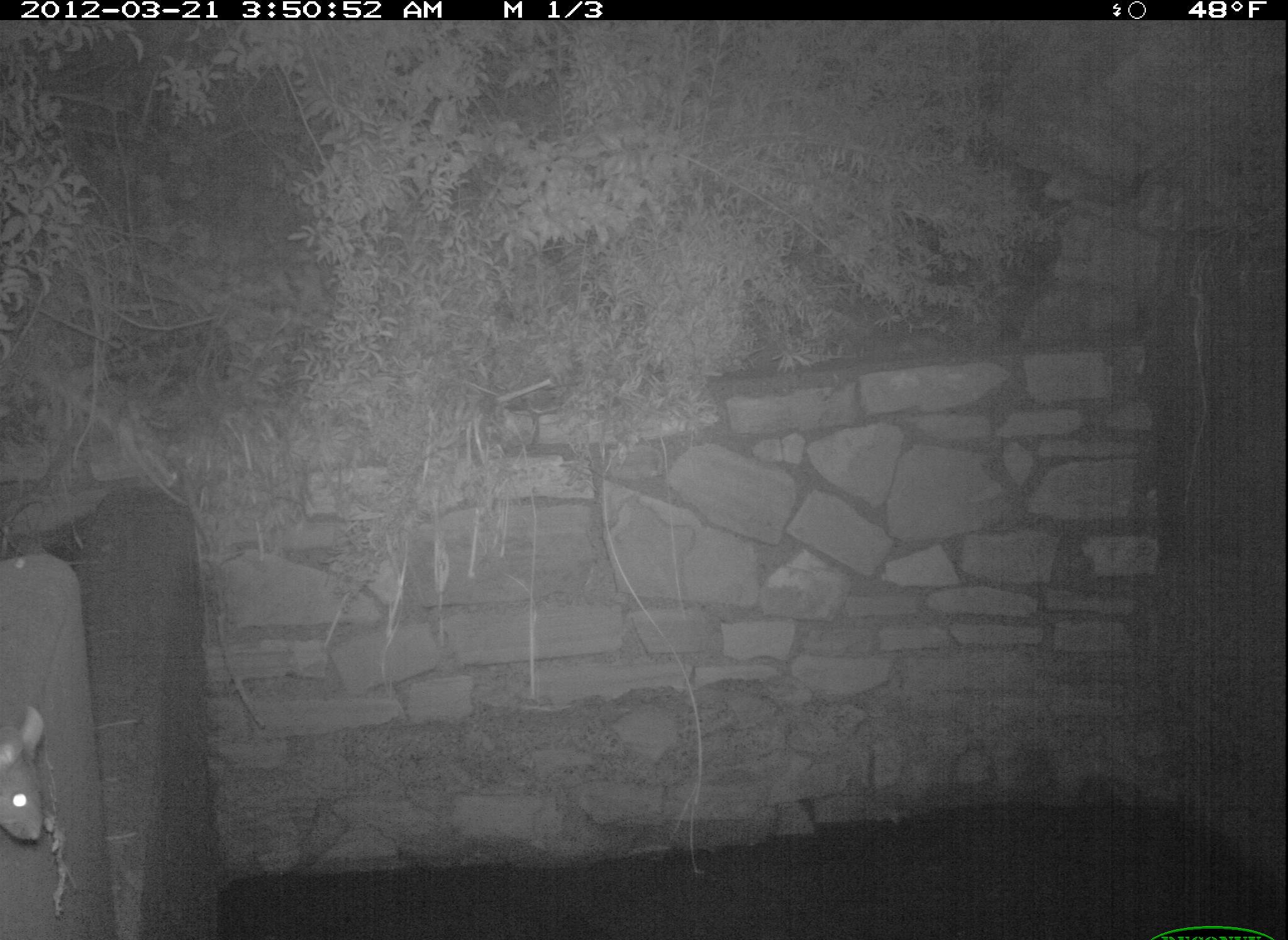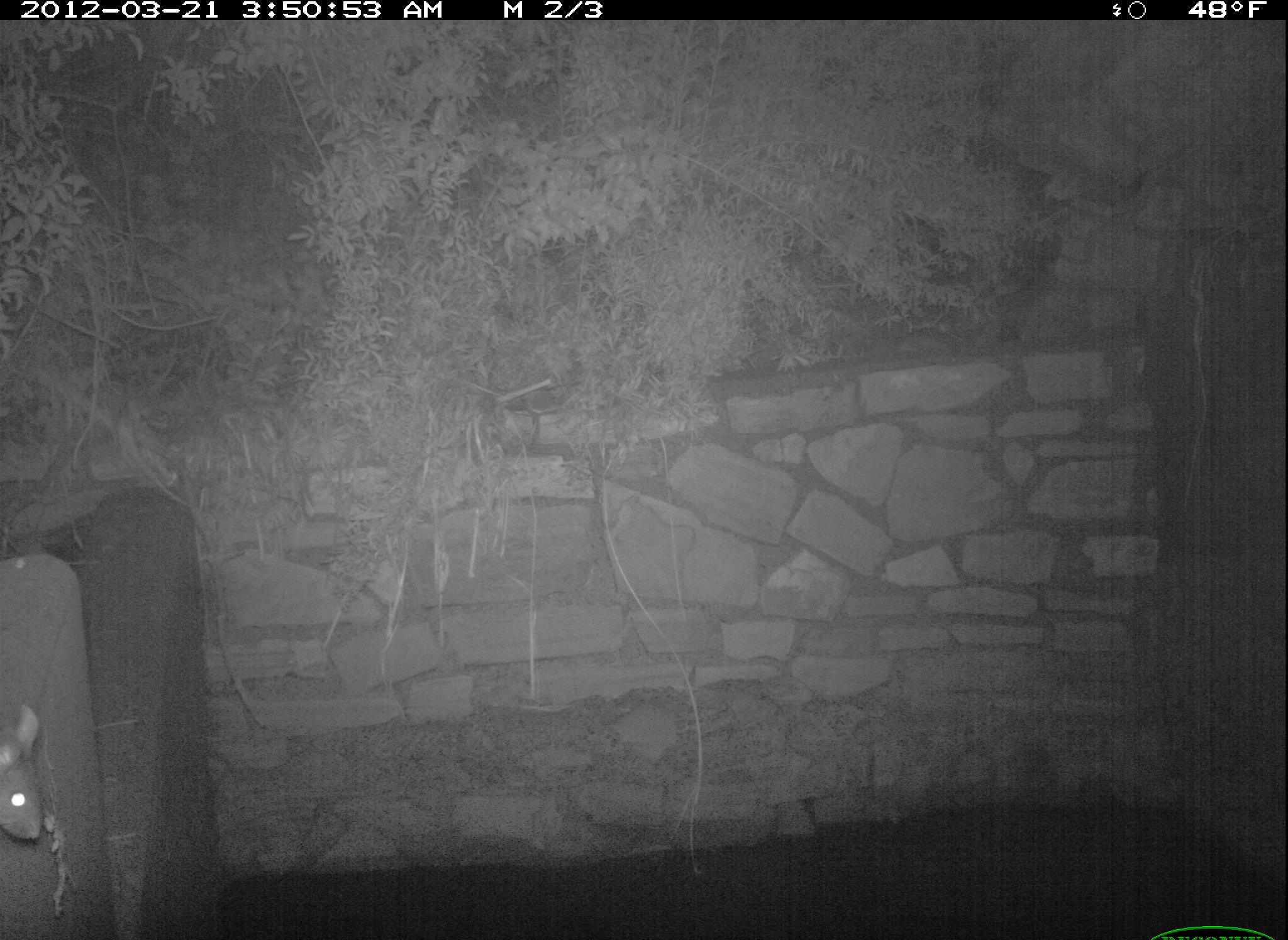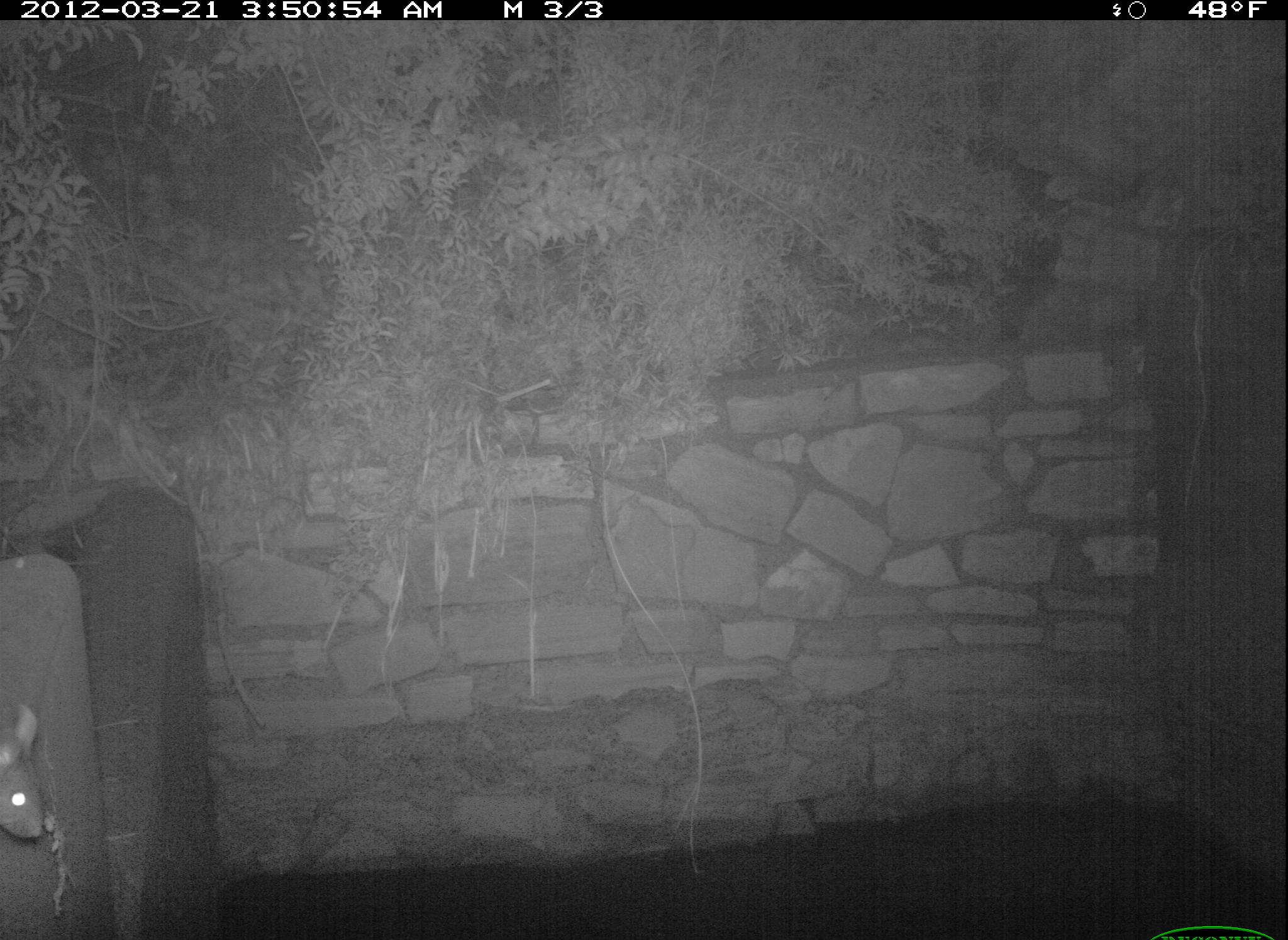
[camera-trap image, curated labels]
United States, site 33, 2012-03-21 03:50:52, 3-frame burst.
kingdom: Animalia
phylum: Chordata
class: Mammalia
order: Rodentia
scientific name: Rodentia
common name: rodent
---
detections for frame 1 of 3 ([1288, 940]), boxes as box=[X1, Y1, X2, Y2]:
rodent: box=[2, 693, 56, 870]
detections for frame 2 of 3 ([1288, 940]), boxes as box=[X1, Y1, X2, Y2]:
rodent: box=[5, 686, 80, 860]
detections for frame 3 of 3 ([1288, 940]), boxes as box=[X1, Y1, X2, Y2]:
rodent: box=[3, 688, 87, 870]